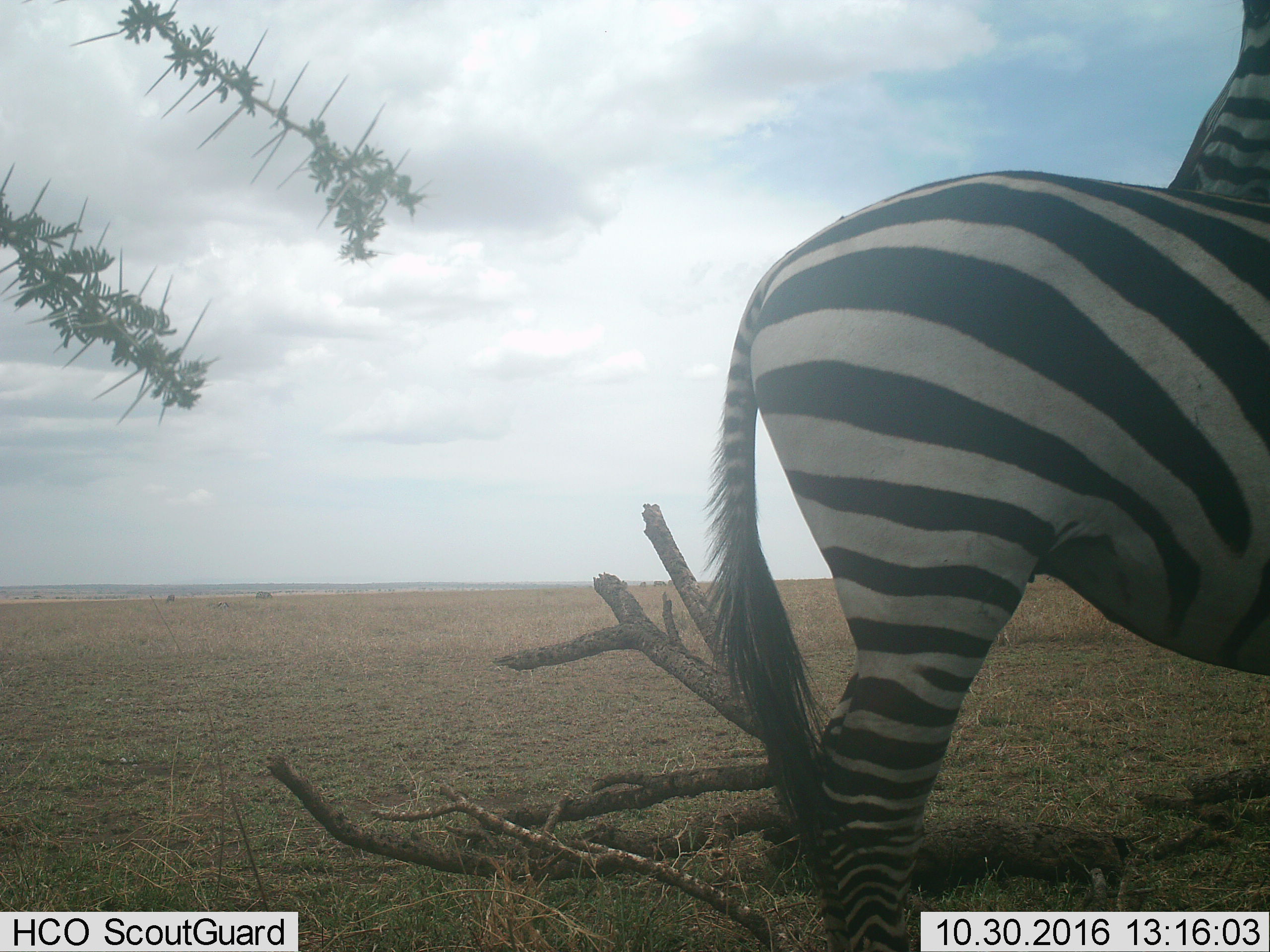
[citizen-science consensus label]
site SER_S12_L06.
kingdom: Animalia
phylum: Chordata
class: Mammalia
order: Perissodactyla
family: Equidae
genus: Equus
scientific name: Equus quagga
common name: plains zebra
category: zebraplains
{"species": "zebraplains (plains zebra) (Equus quagga)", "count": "2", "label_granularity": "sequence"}